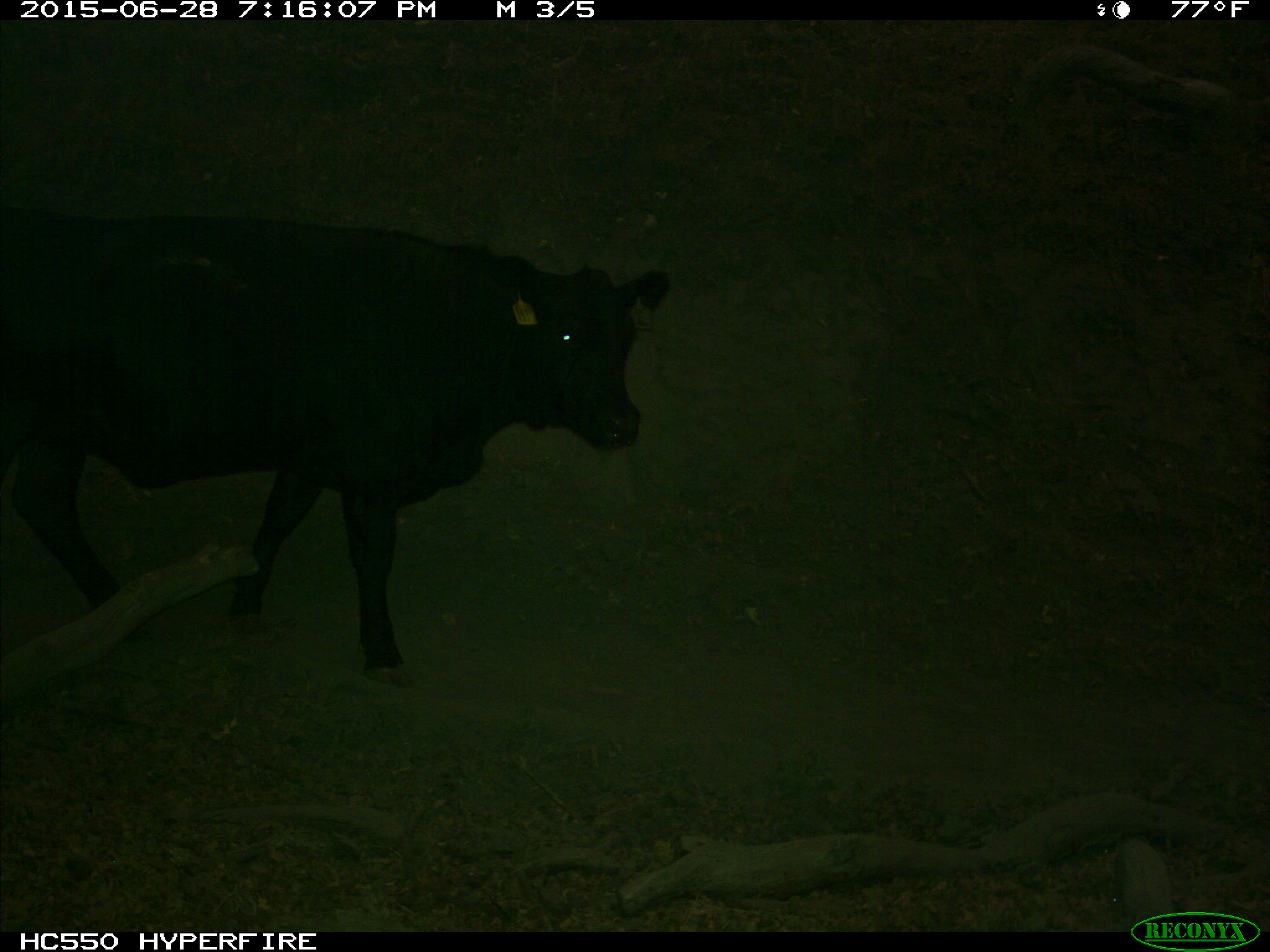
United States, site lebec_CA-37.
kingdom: Animalia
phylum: Chordata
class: Mammalia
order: Artiodactyla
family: Bovidae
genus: Bos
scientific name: Bos taurus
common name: domestic cow